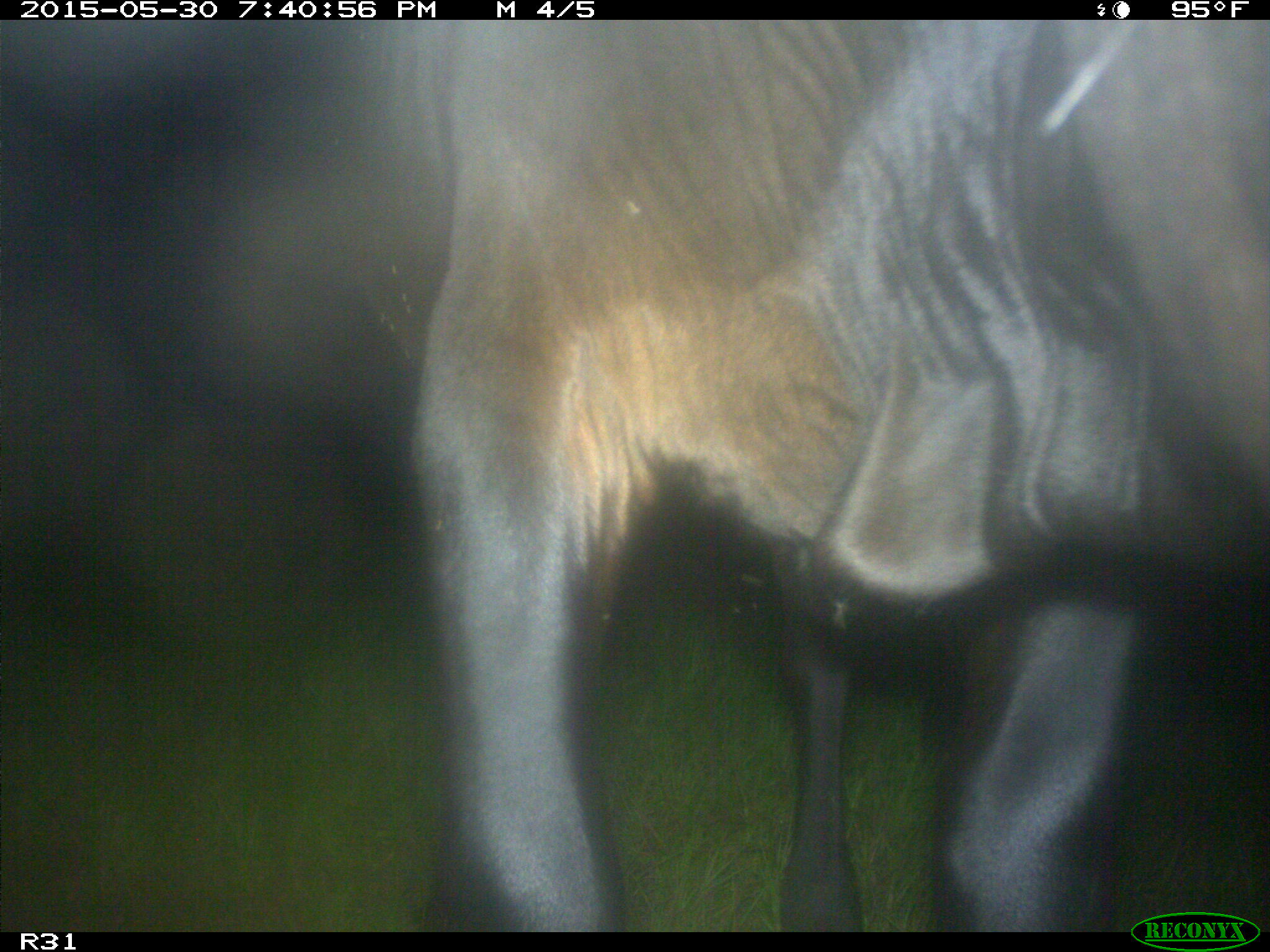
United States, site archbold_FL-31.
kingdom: Animalia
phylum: Chordata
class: Mammalia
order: Artiodactyla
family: Bovidae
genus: Bos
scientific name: Bos taurus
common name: domestic cow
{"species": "Bos taurus (domestic cow)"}